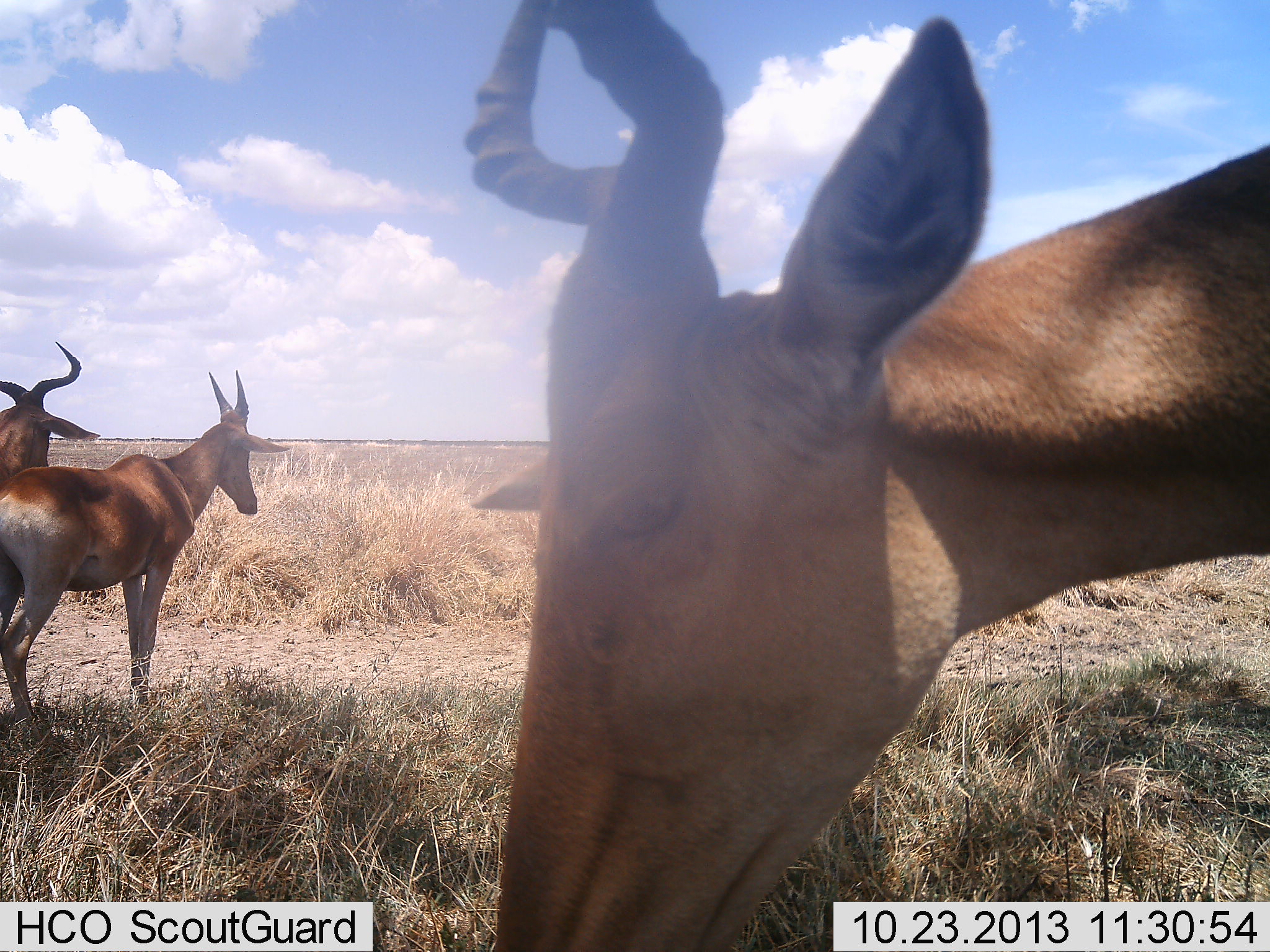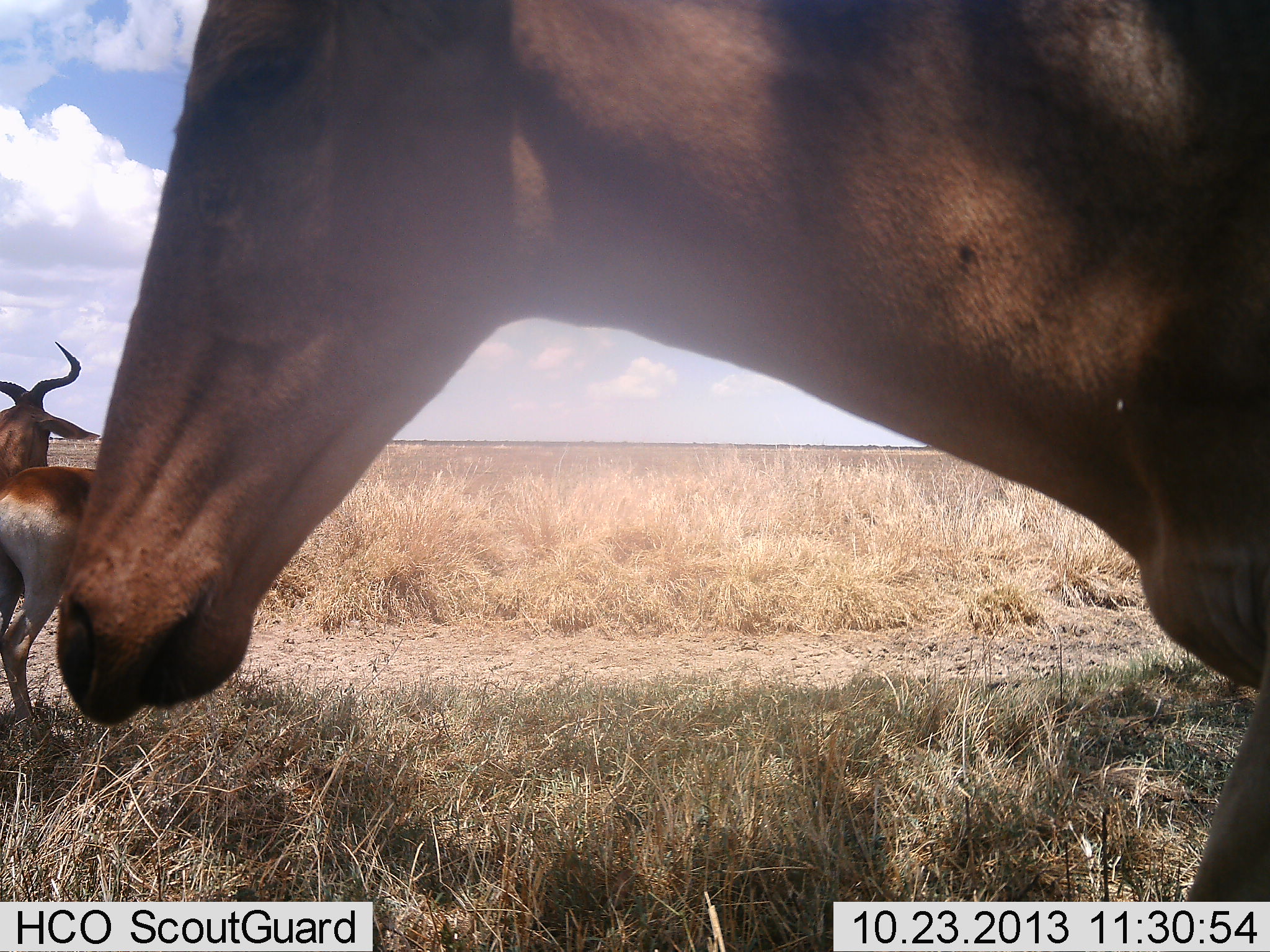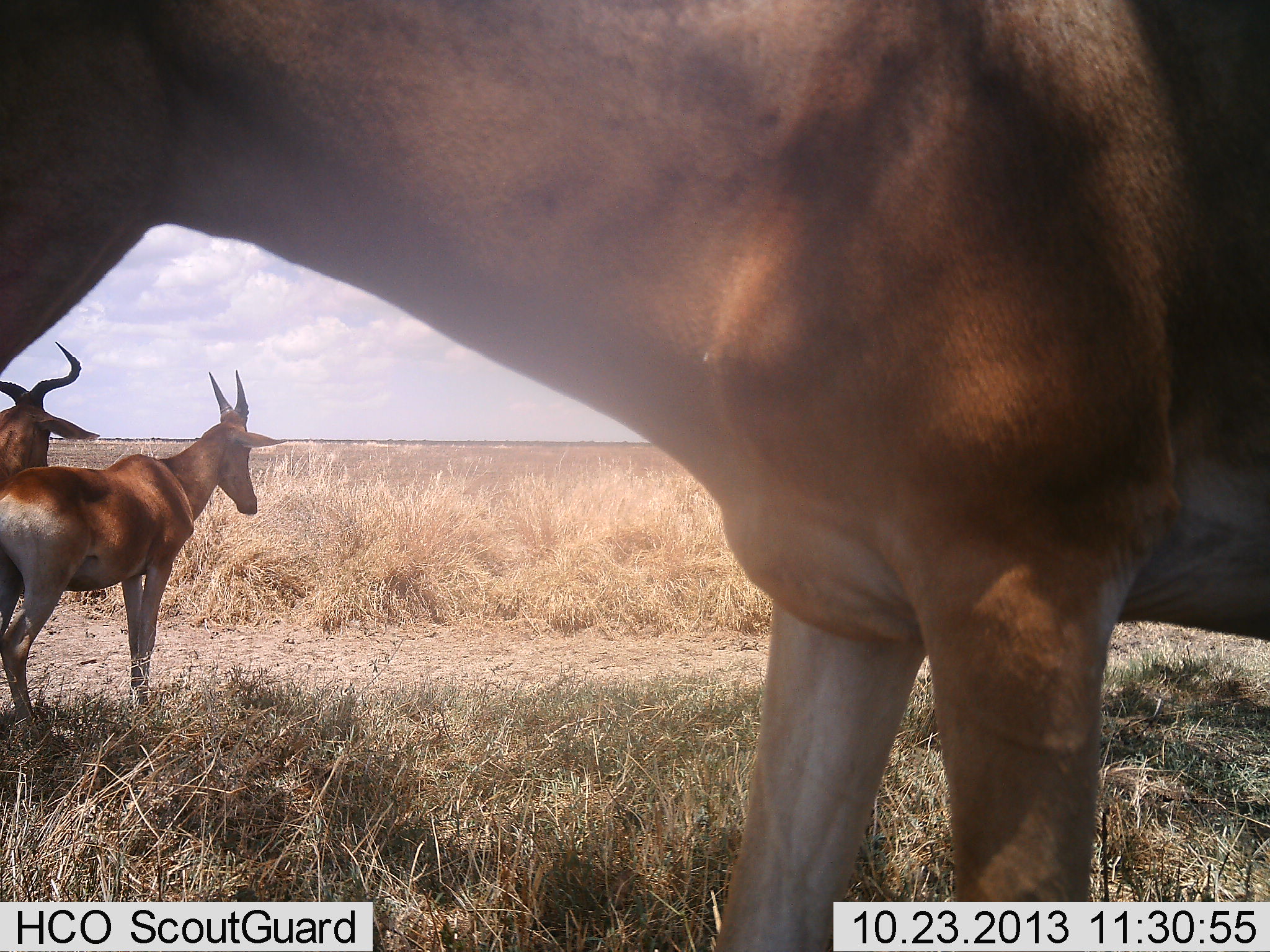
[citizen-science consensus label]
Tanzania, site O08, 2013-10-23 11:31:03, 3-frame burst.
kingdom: Animalia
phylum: Chordata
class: Mammalia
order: Artiodactyla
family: Bovidae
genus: Alcelaphus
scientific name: Alcelaphus buselaphus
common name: hartebeest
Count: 3.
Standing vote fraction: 93%.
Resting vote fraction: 3%.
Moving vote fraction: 57%.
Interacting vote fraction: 0%.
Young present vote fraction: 7%.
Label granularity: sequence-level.